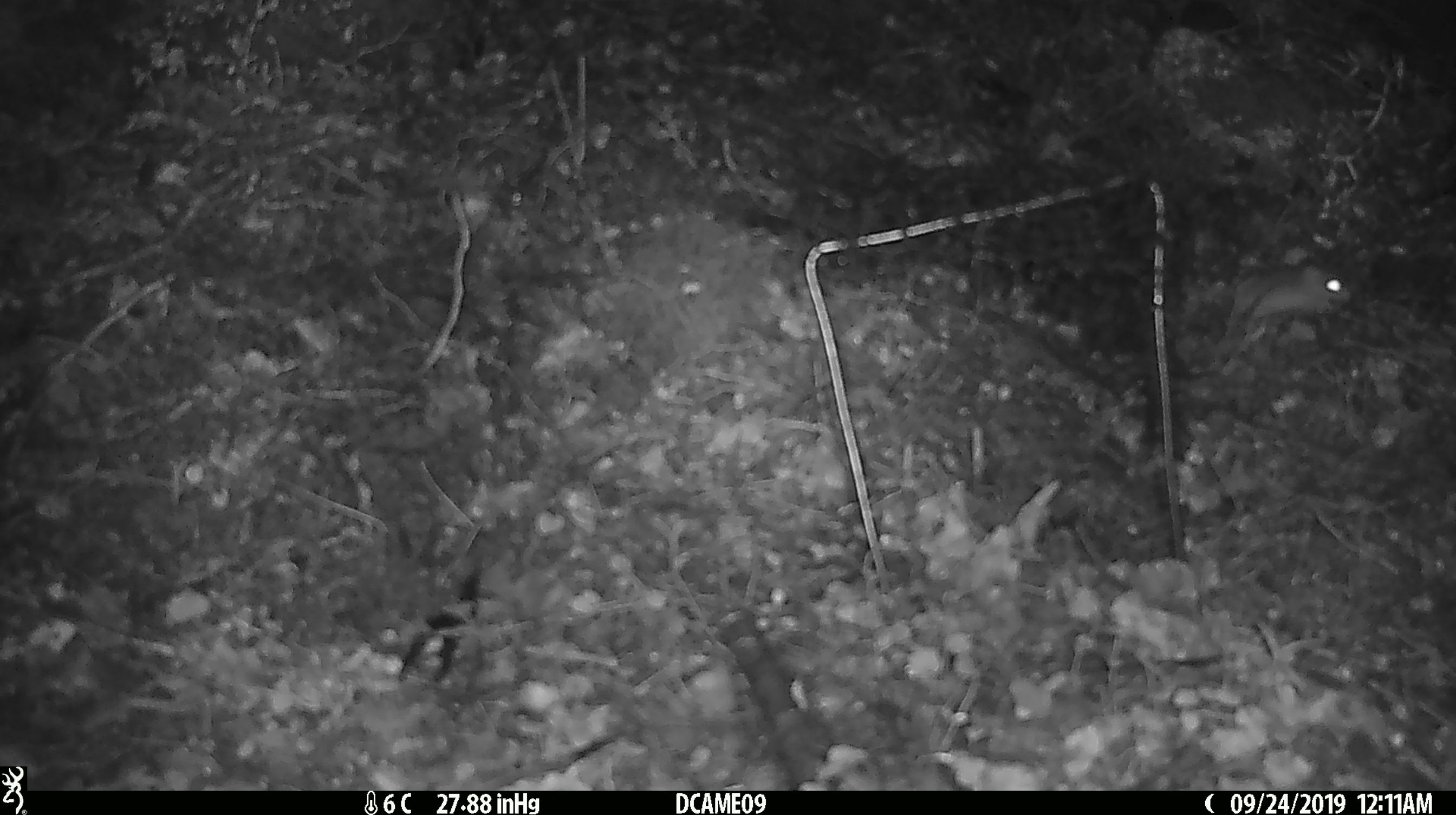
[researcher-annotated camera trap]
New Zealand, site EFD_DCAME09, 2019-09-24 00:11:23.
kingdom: Animalia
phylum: Chordata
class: Mammalia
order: Rodentia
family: Muridae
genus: Mus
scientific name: Mus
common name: mouse